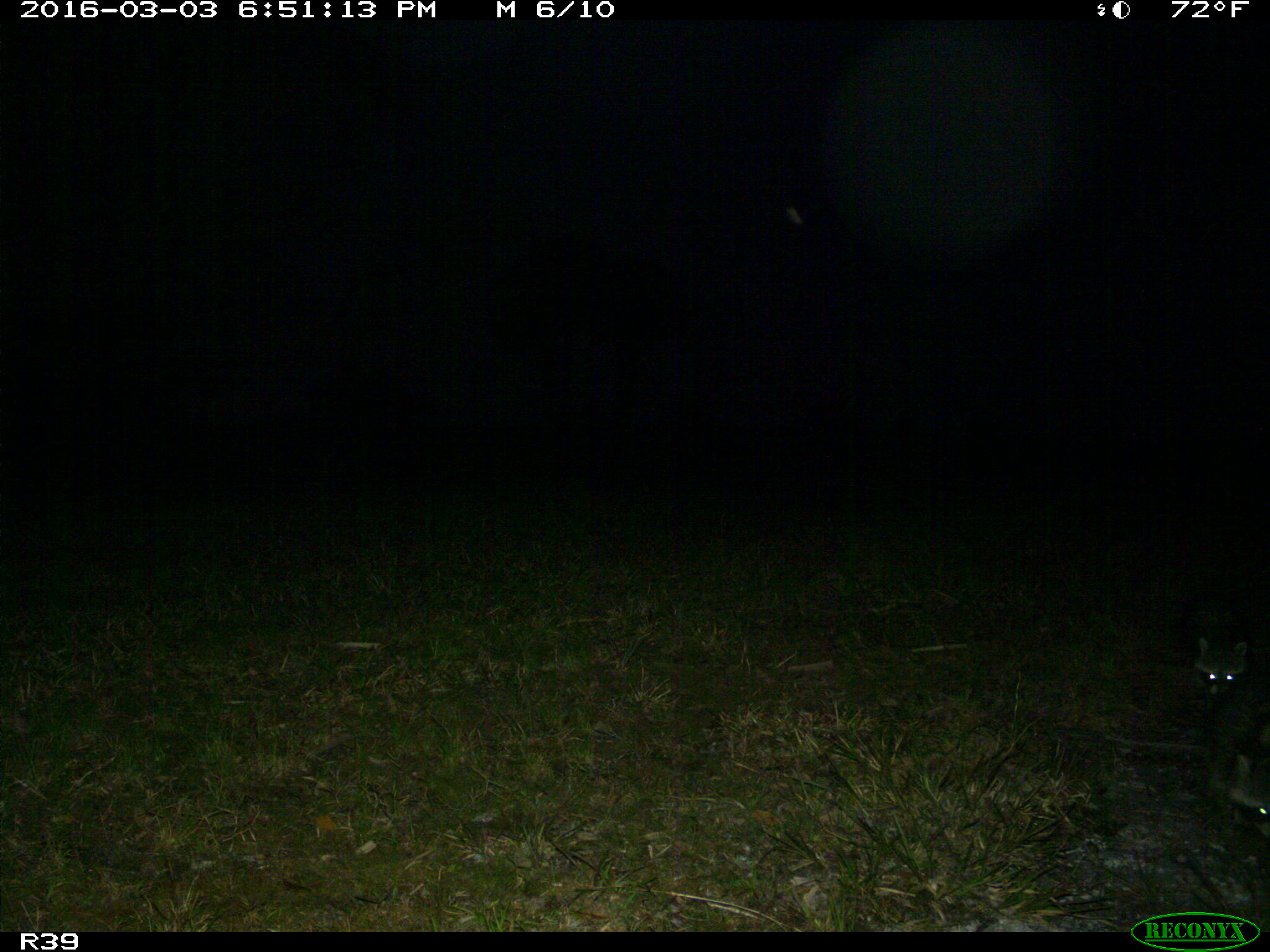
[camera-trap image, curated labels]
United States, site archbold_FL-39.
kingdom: Animalia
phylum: Chordata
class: Mammalia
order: Carnivora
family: Procyonidae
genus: Procyon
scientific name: Procyon lotor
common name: common raccoon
Procyon lotor (common raccoon).